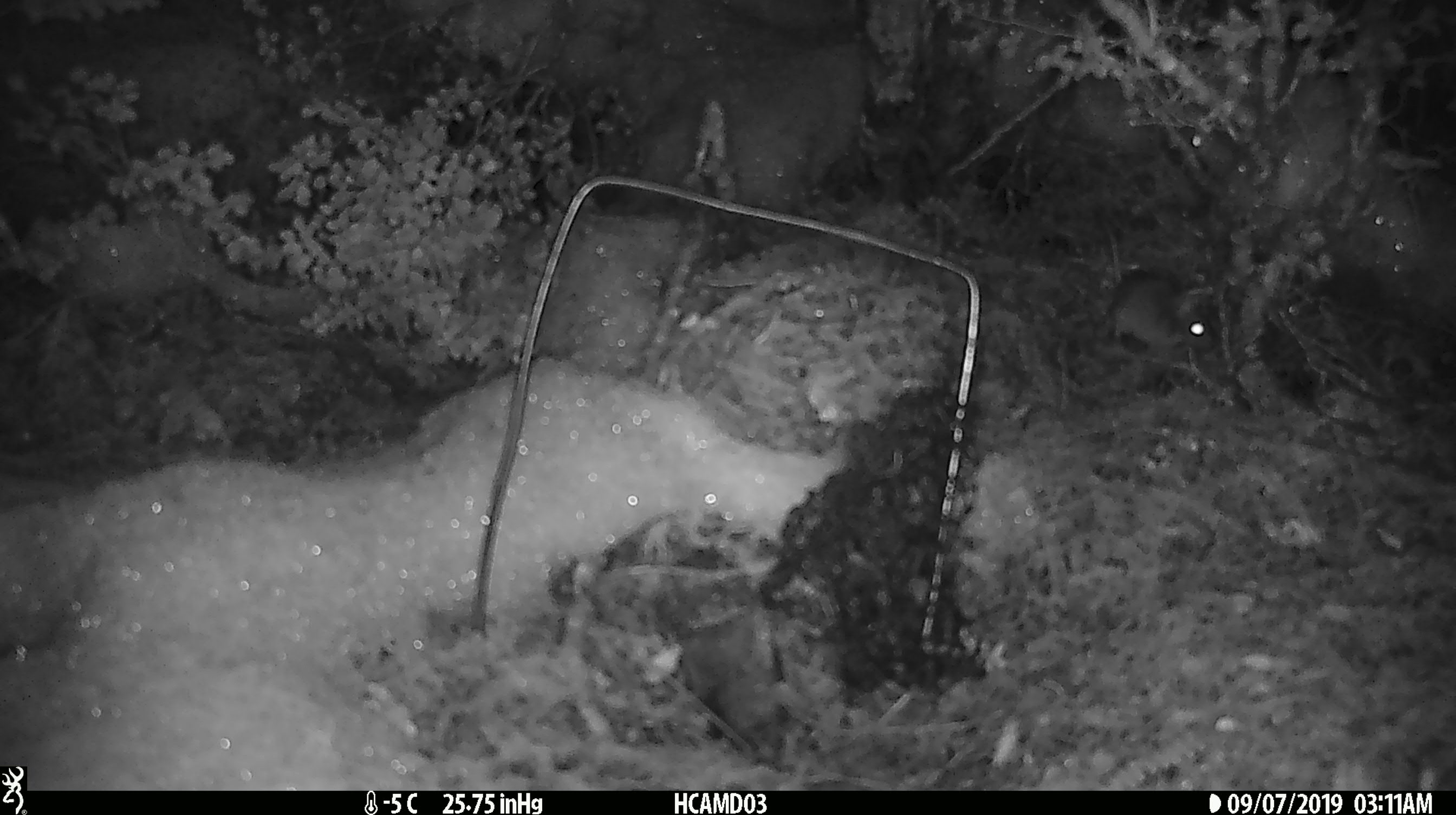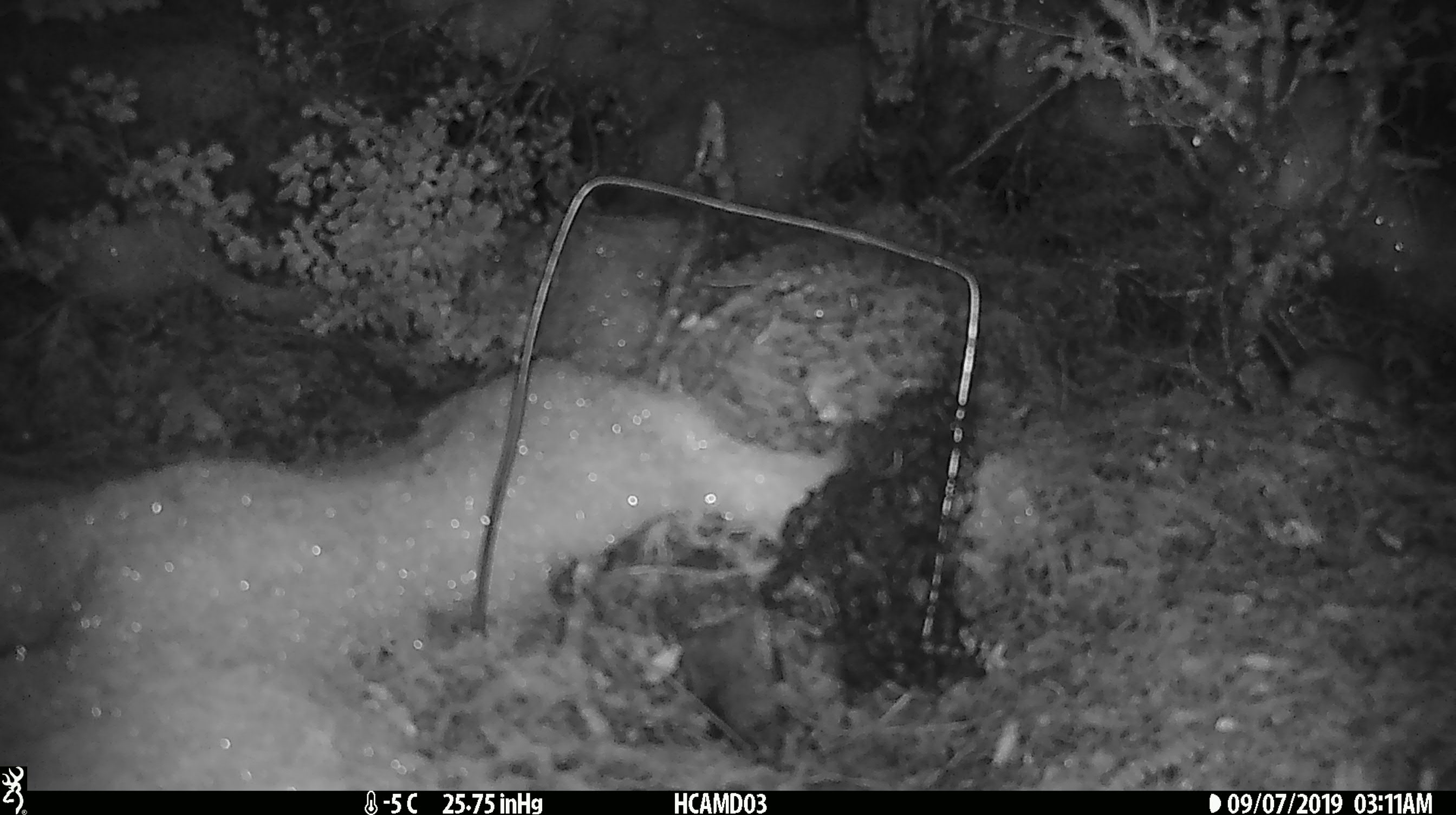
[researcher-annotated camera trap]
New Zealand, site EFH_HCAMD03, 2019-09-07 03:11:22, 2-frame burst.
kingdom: Animalia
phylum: Chordata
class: Mammalia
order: Rodentia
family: Muridae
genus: Mus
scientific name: Mus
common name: mouse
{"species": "mouse (Mus)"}